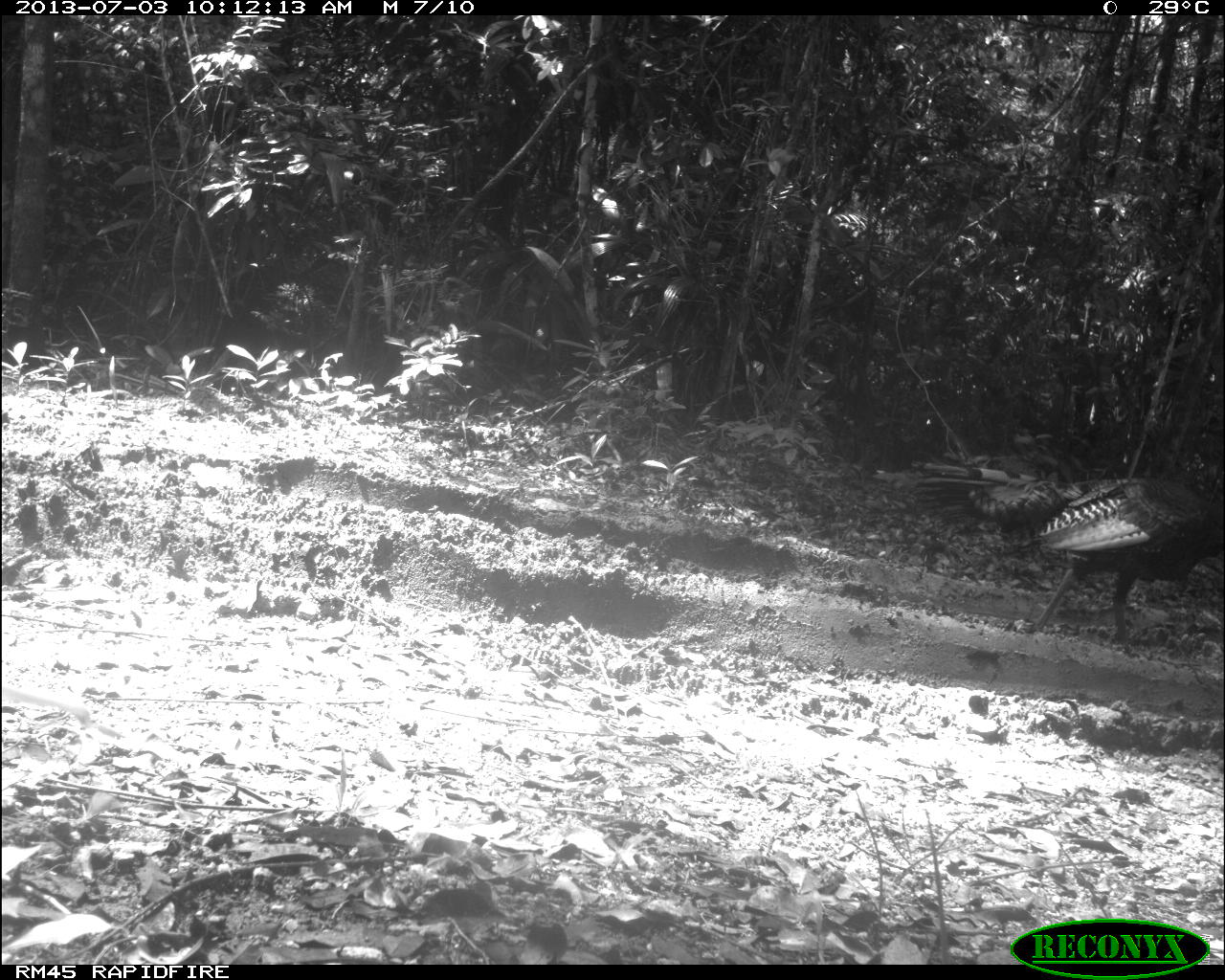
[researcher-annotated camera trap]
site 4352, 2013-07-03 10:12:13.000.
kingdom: Animalia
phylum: Chordata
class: Aves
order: Galliformes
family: Phasianidae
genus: Meleagris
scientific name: Meleagris ocellata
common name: ocellated turkey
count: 3